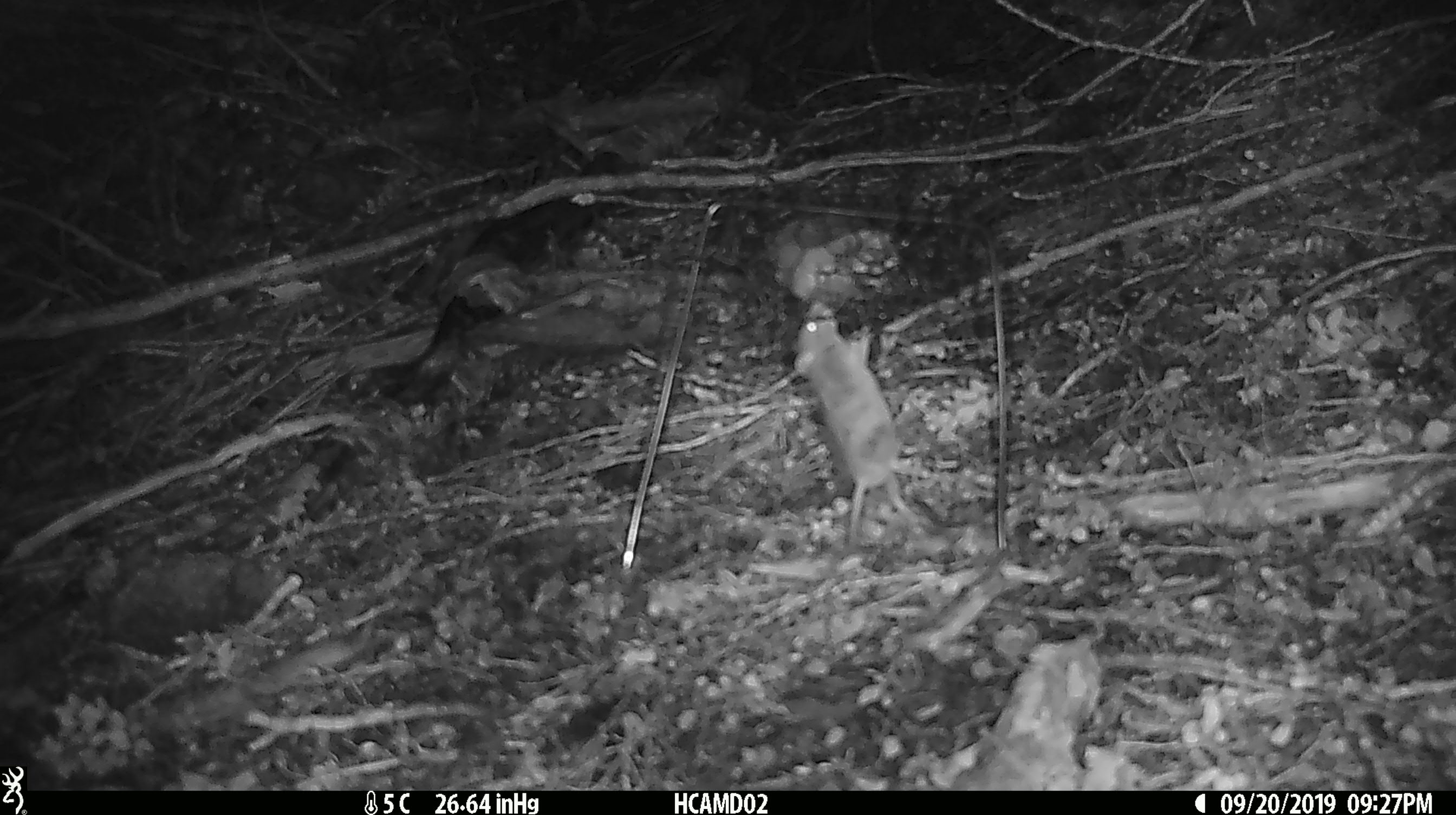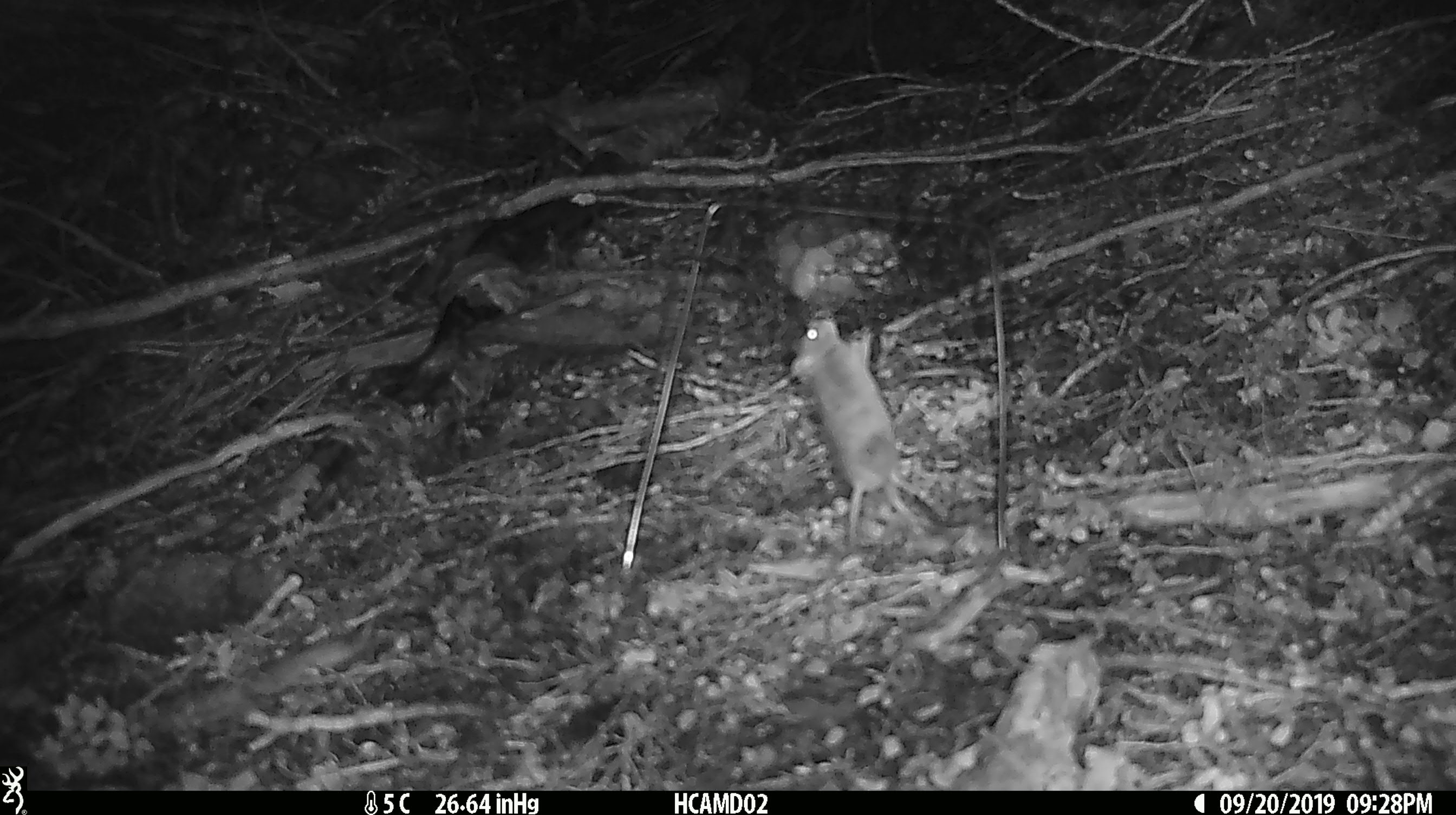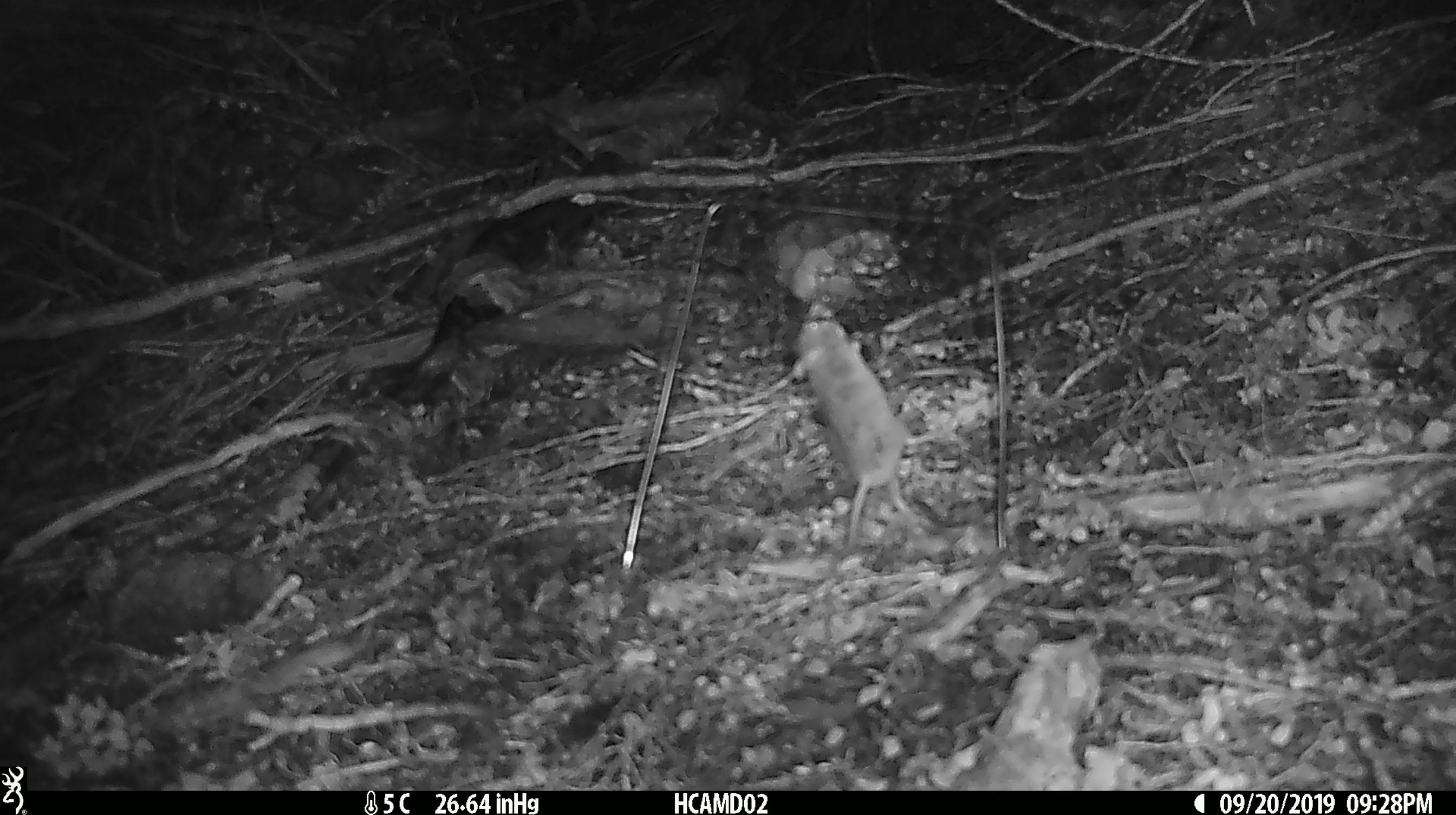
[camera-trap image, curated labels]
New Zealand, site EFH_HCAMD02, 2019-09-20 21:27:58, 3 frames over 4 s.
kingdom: Animalia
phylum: Chordata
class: Mammalia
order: Rodentia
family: Muridae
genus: Mus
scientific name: Mus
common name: mouse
Mouse (Mus).